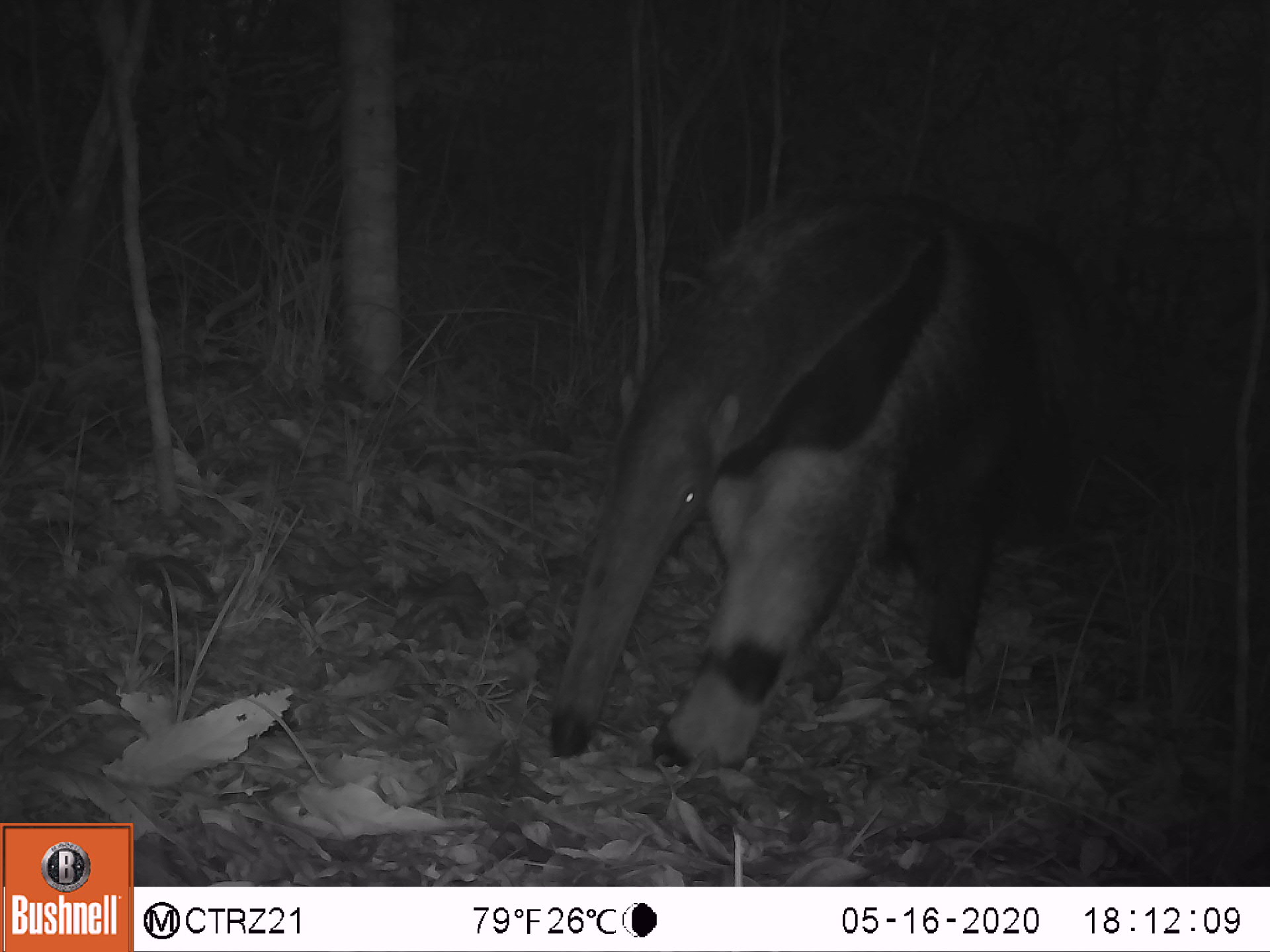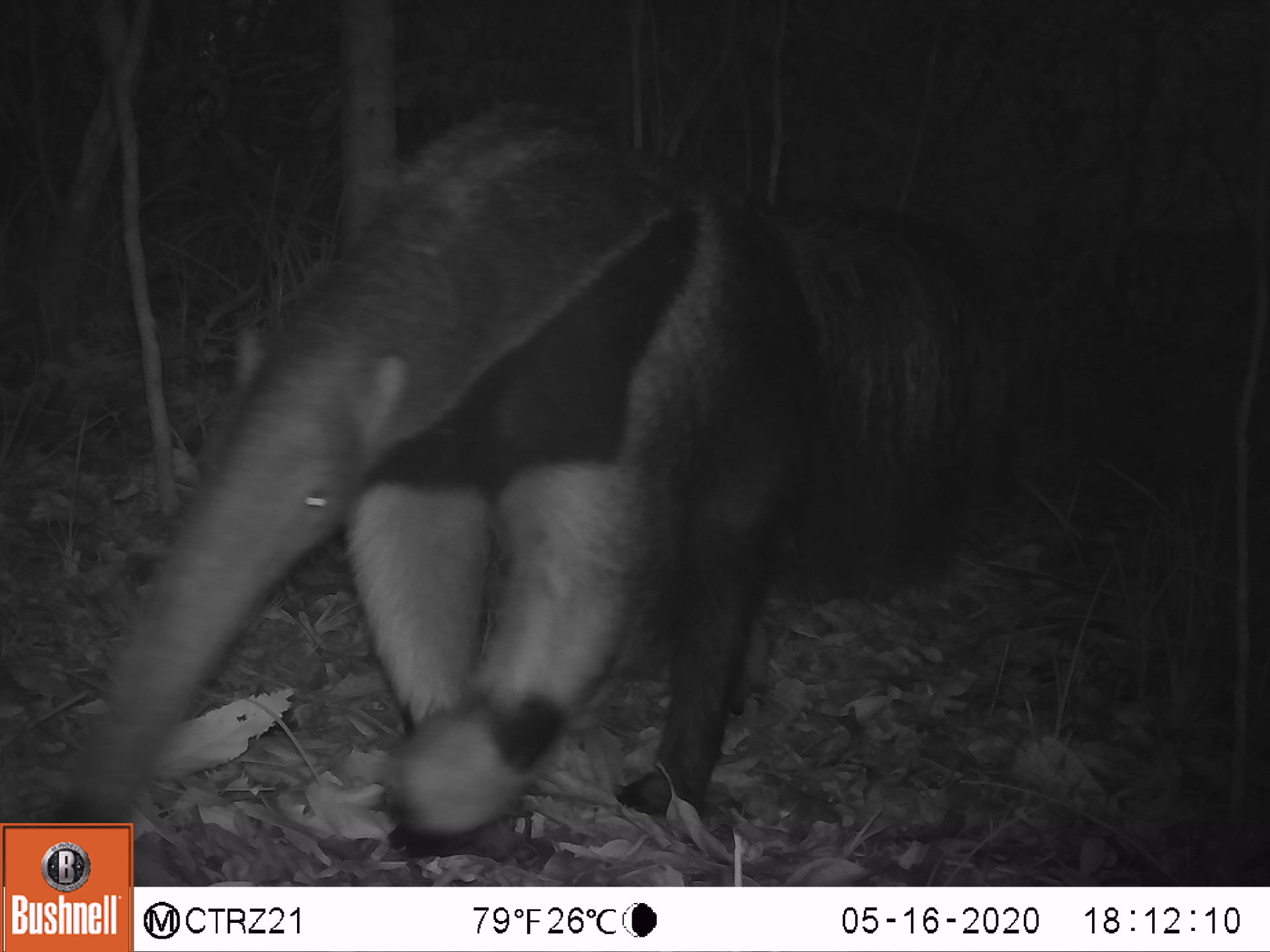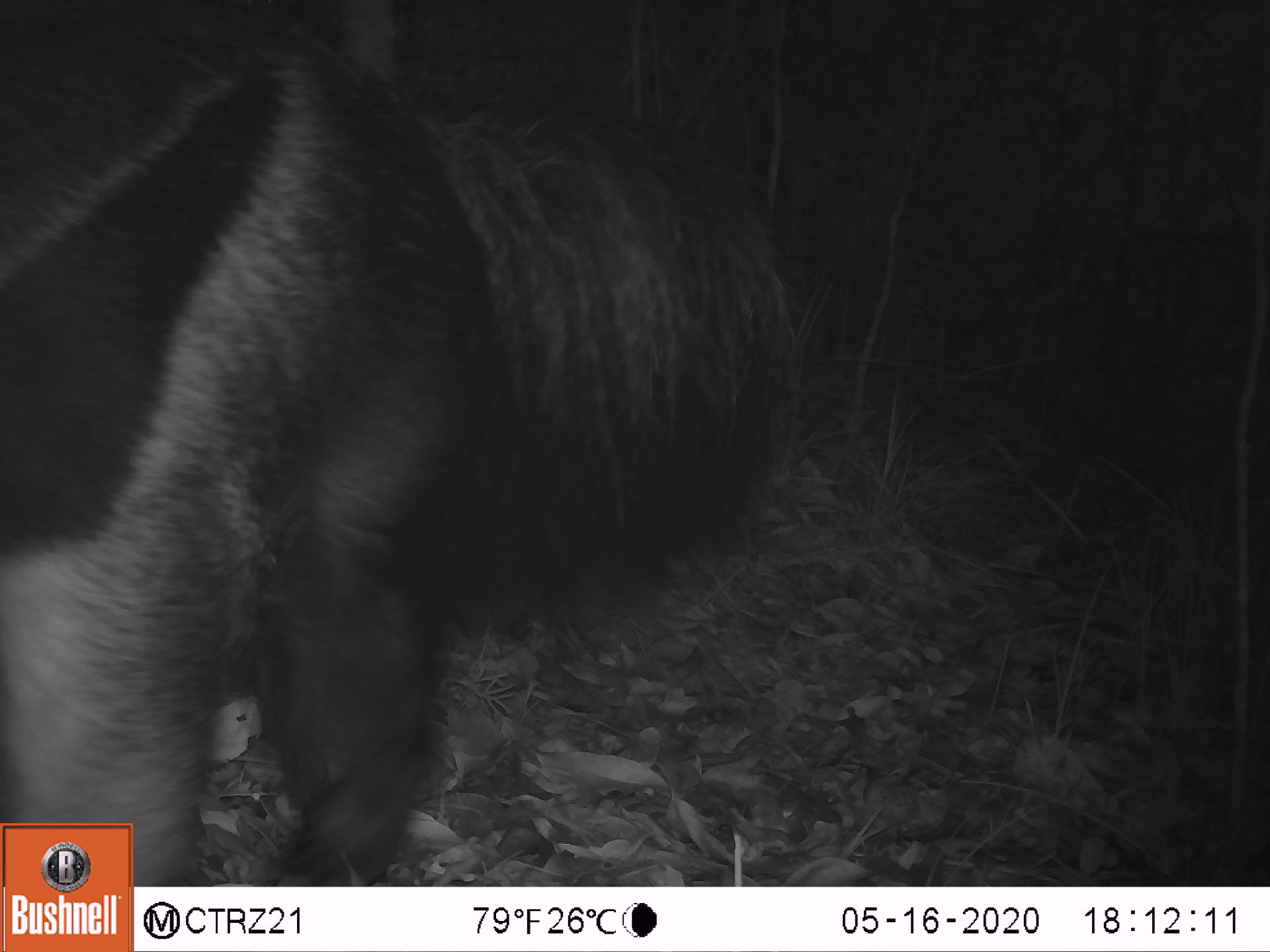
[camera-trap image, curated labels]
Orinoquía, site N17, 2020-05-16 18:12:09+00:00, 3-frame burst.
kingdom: Animalia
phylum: Chordata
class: Mammalia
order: Pilosa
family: Myrmecophagidae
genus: Myrmecophaga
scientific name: Myrmecophaga tridactyla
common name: giant anteater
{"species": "giant anteater (Myrmecophaga tridactyla)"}